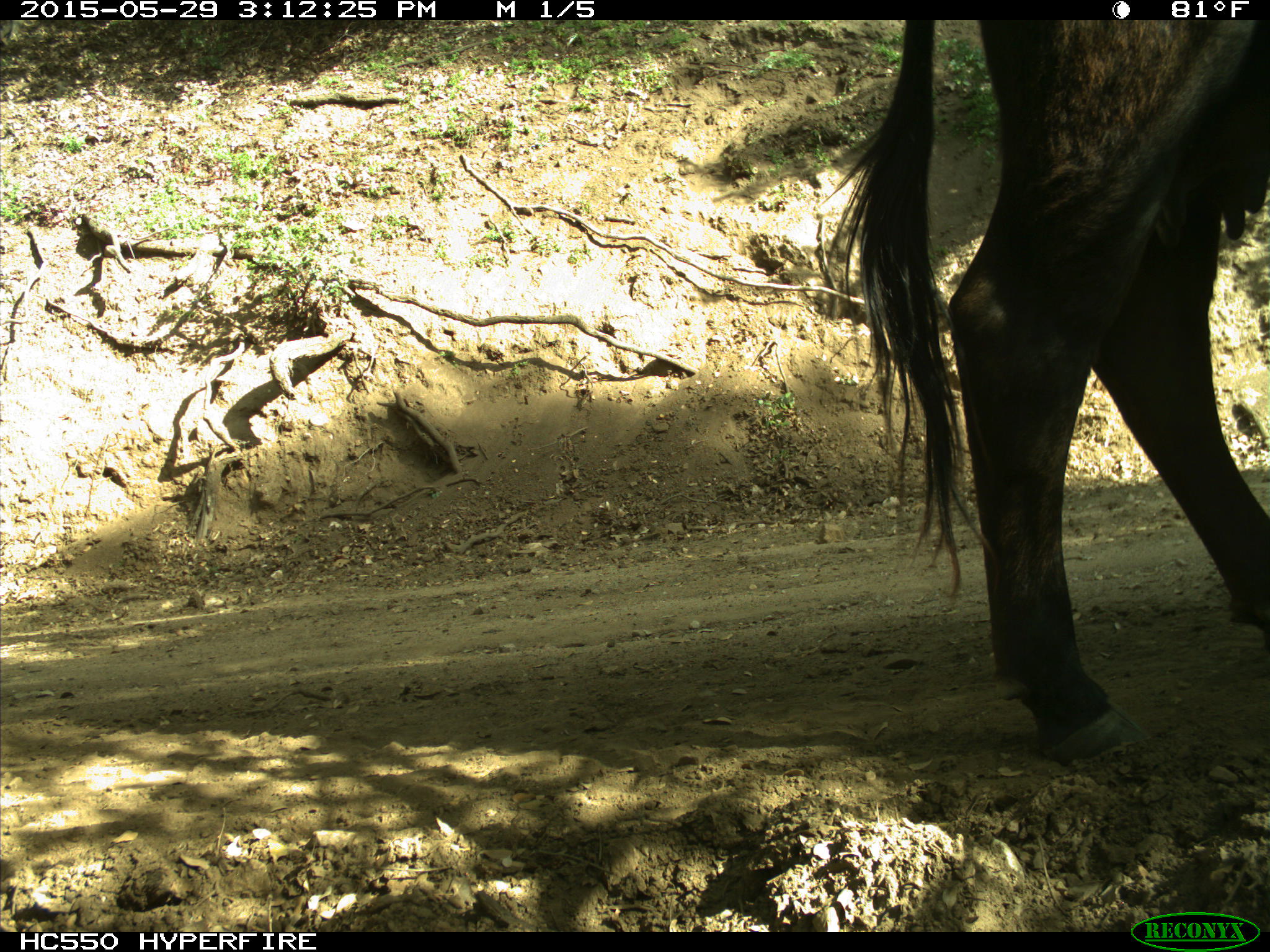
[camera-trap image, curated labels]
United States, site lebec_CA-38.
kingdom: Animalia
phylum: Chordata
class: Mammalia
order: Artiodactyla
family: Bovidae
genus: Bos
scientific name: Bos taurus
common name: domestic cow